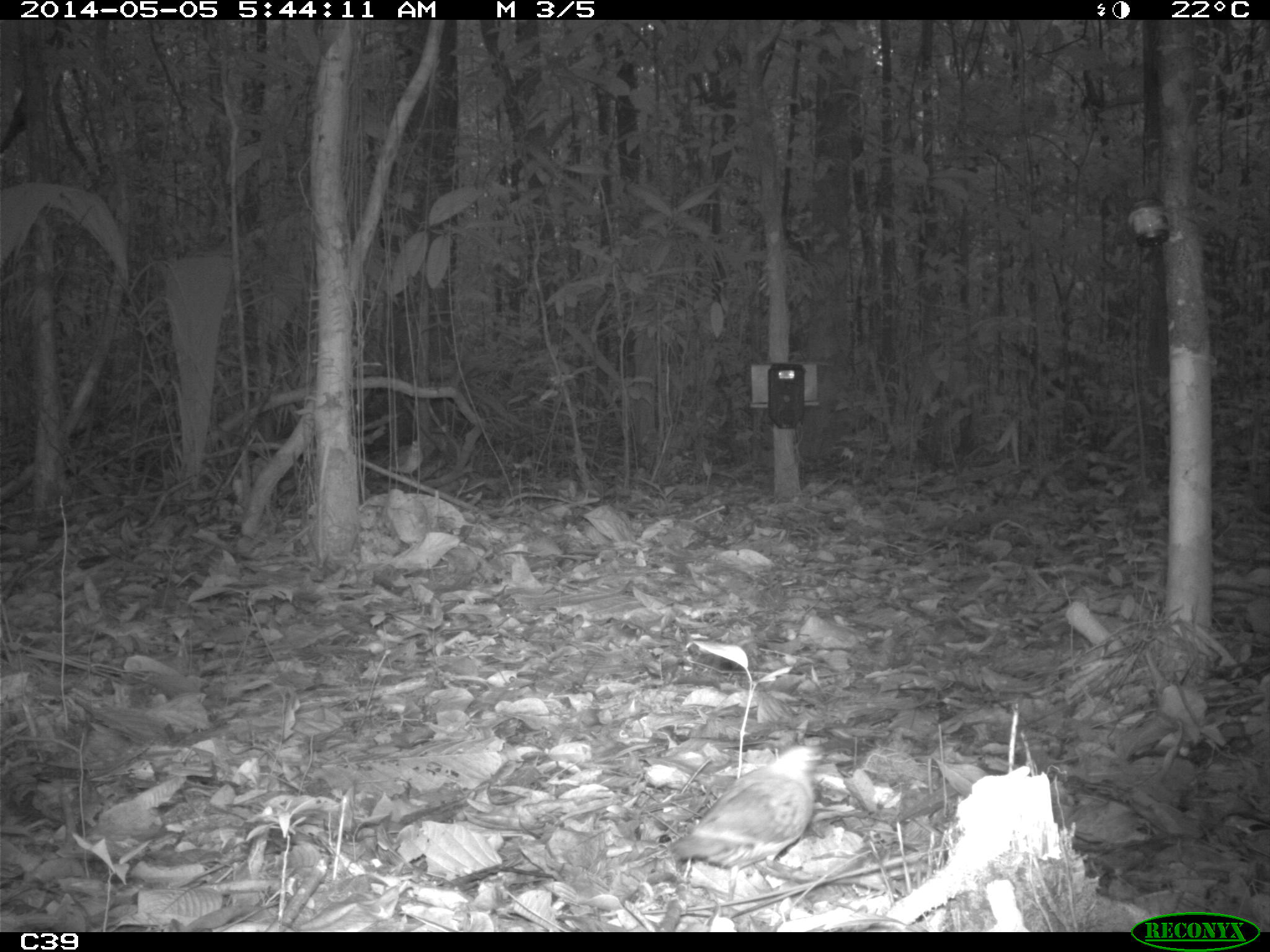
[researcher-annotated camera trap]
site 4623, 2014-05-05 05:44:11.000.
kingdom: Animalia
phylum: Chordata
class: Aves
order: Columbiformes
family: Columbidae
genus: Leptotila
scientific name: Leptotila rufaxilla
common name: gray-fronted dove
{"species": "Leptotila rufaxilla (gray-fronted dove)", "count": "1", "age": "adult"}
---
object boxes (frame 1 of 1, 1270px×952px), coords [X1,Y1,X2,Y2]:
leptotila rufaxilla: [668,744,824,880]; [378,439,424,483]